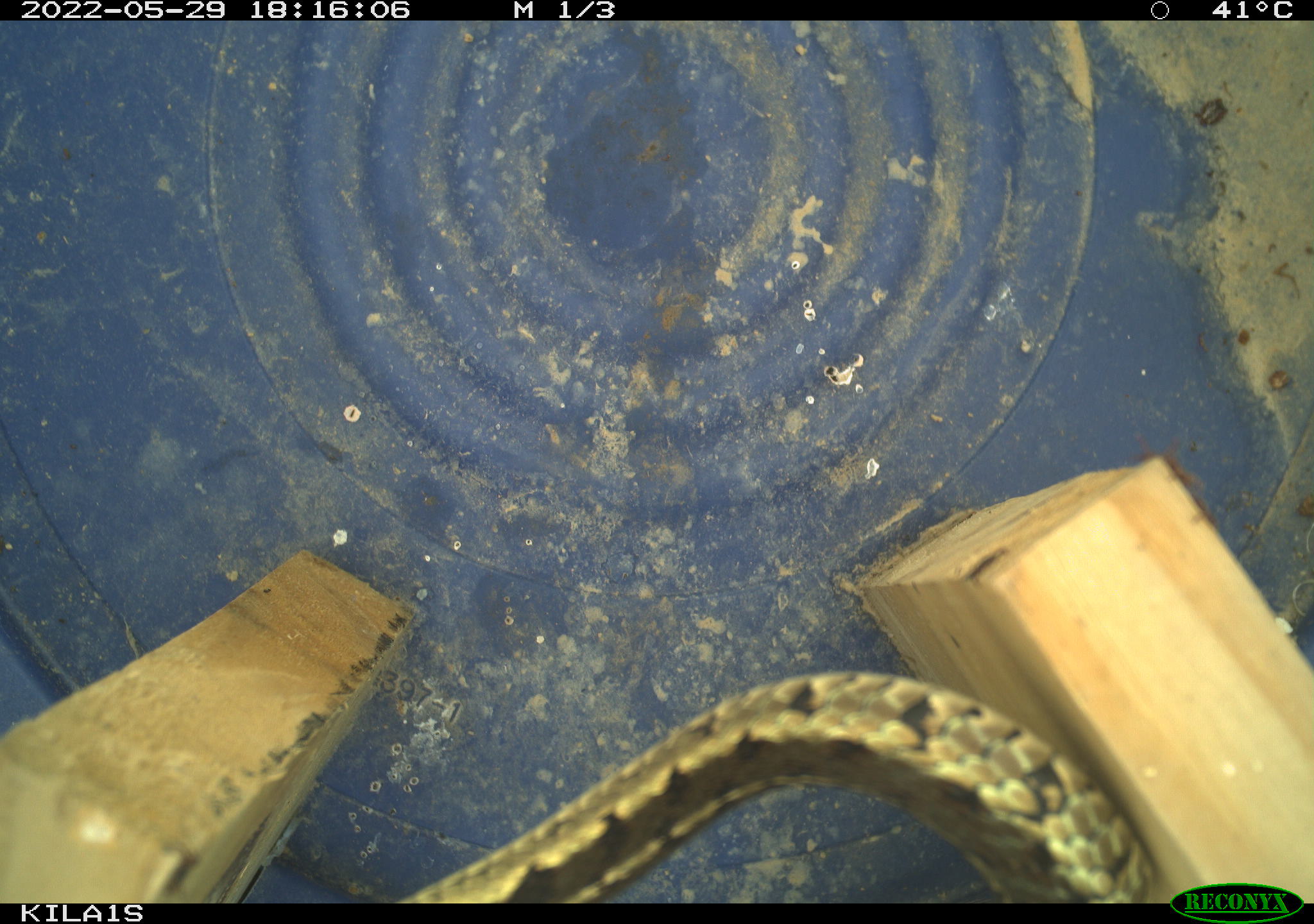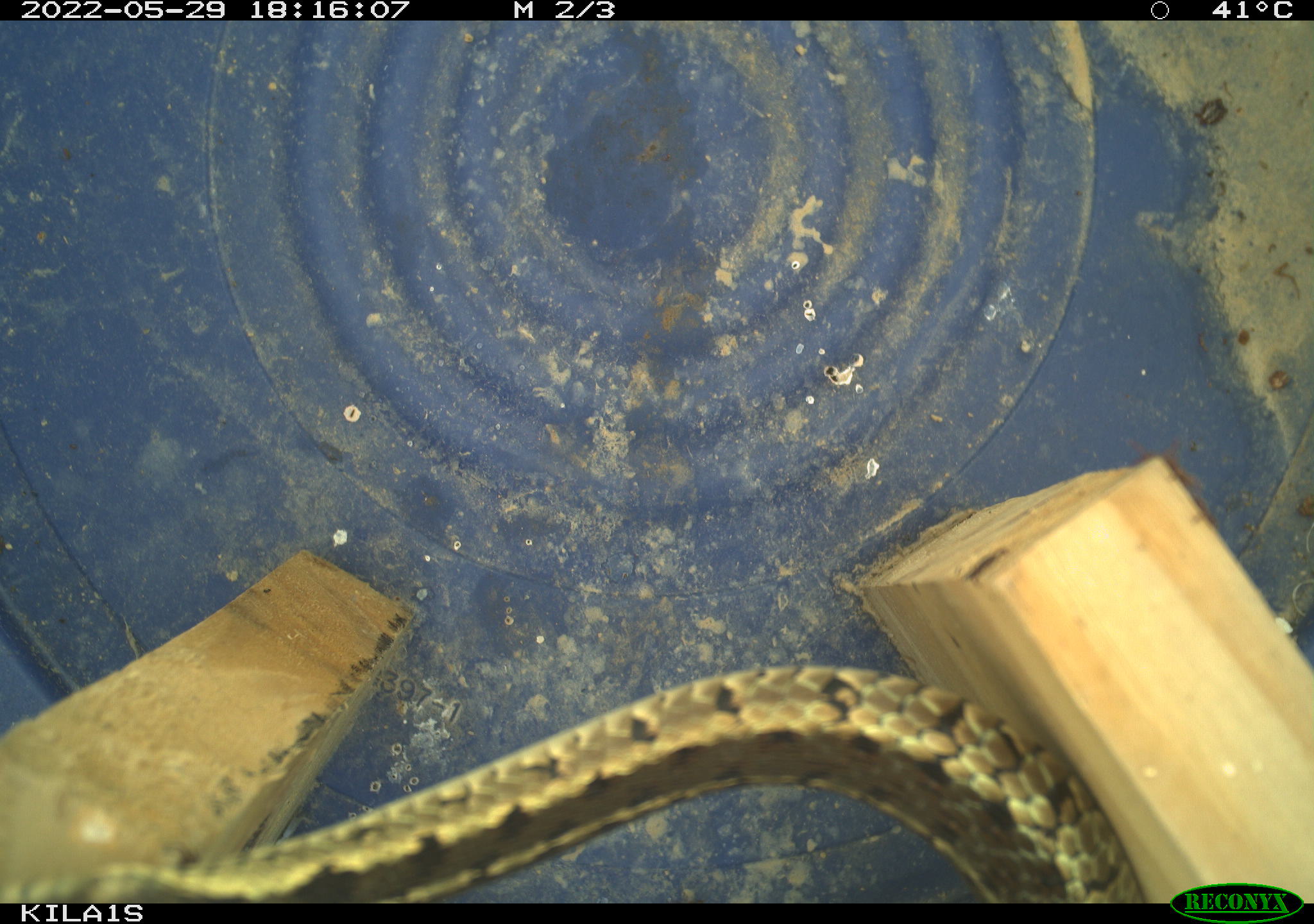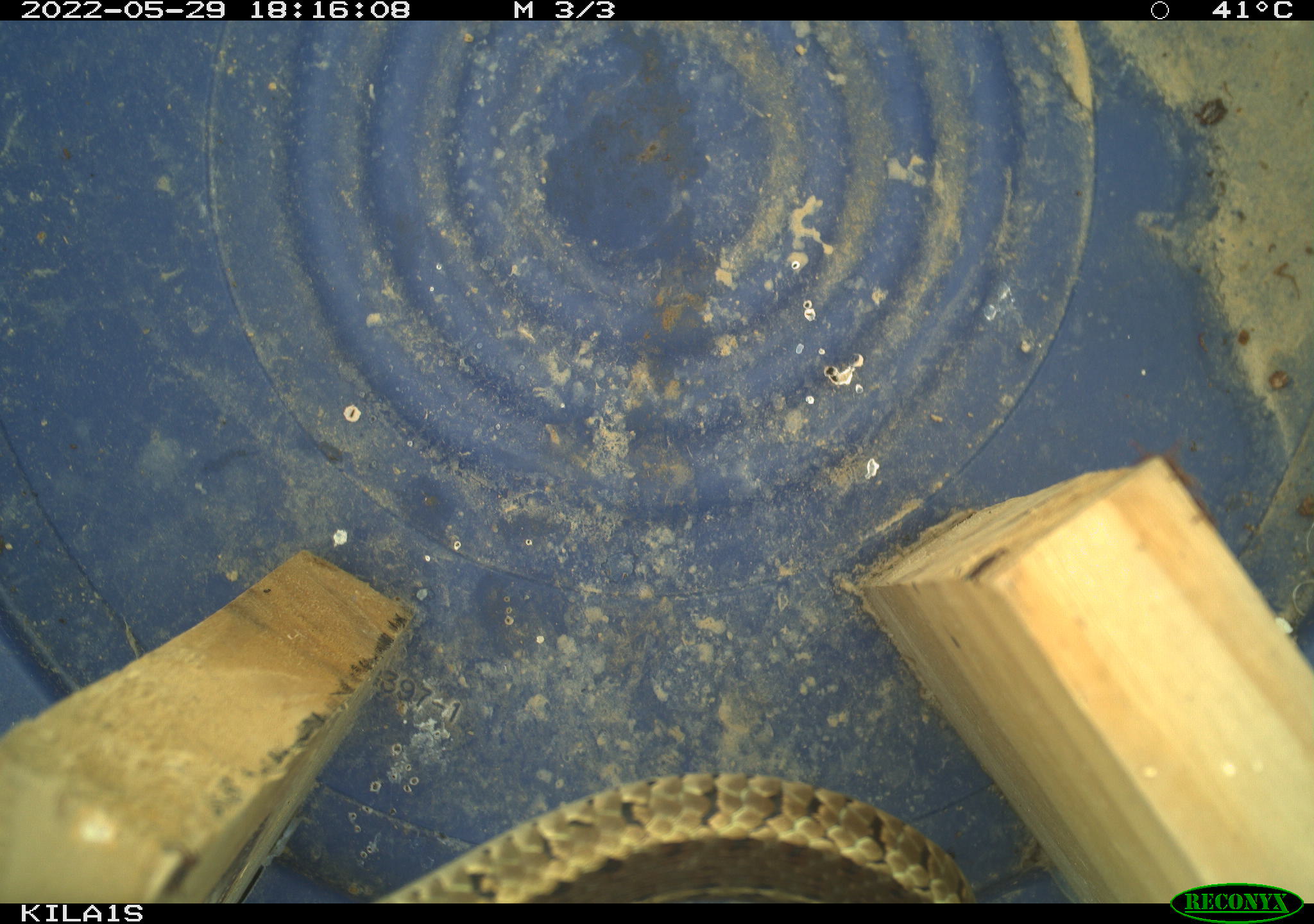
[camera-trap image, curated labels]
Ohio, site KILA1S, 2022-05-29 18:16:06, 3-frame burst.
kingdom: Animalia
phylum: Chordata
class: Reptilia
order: Squamata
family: Colubridae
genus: Thamnophis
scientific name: Thamnophis sirtalis sirtalis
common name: eastern gartersnake